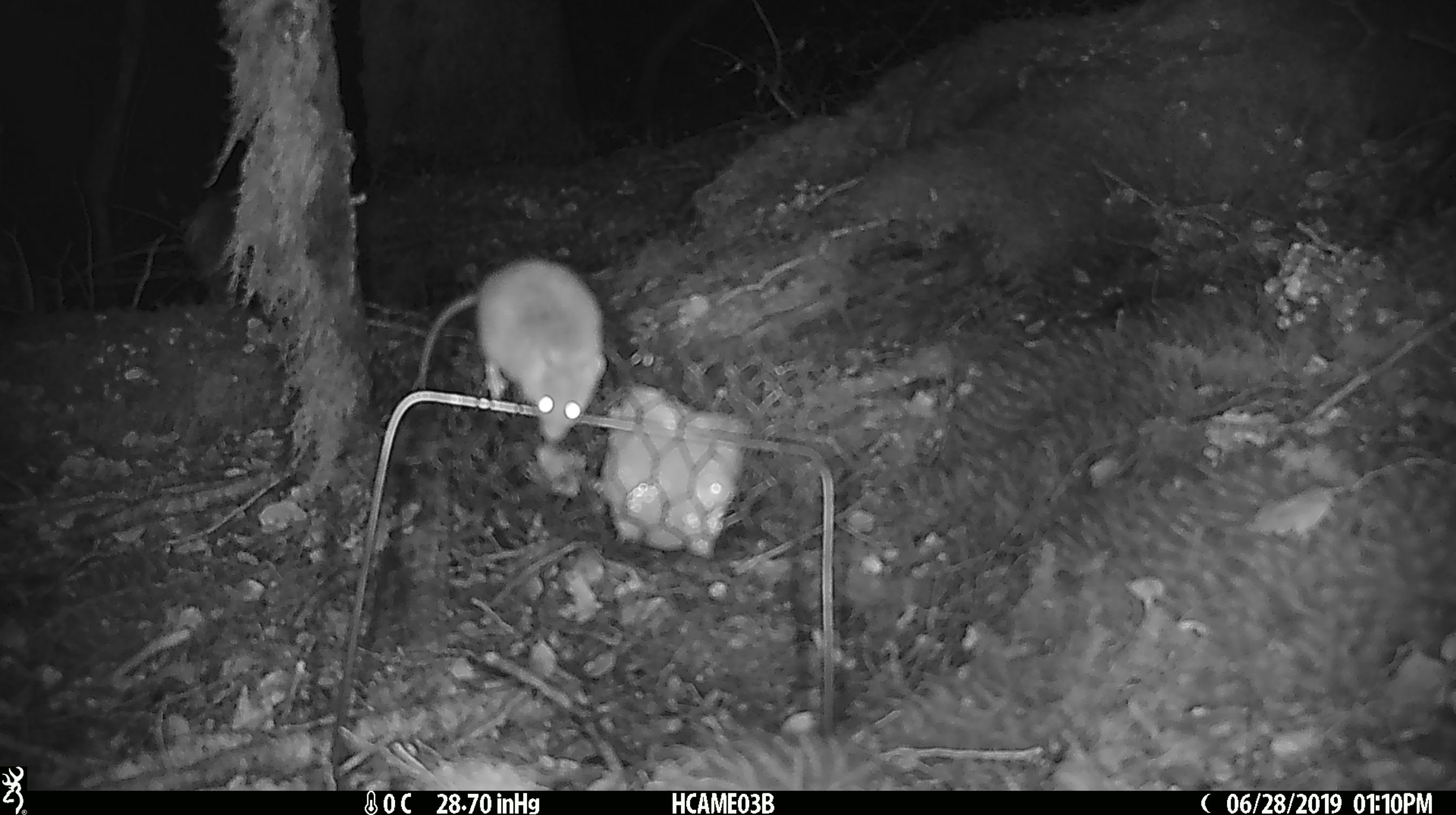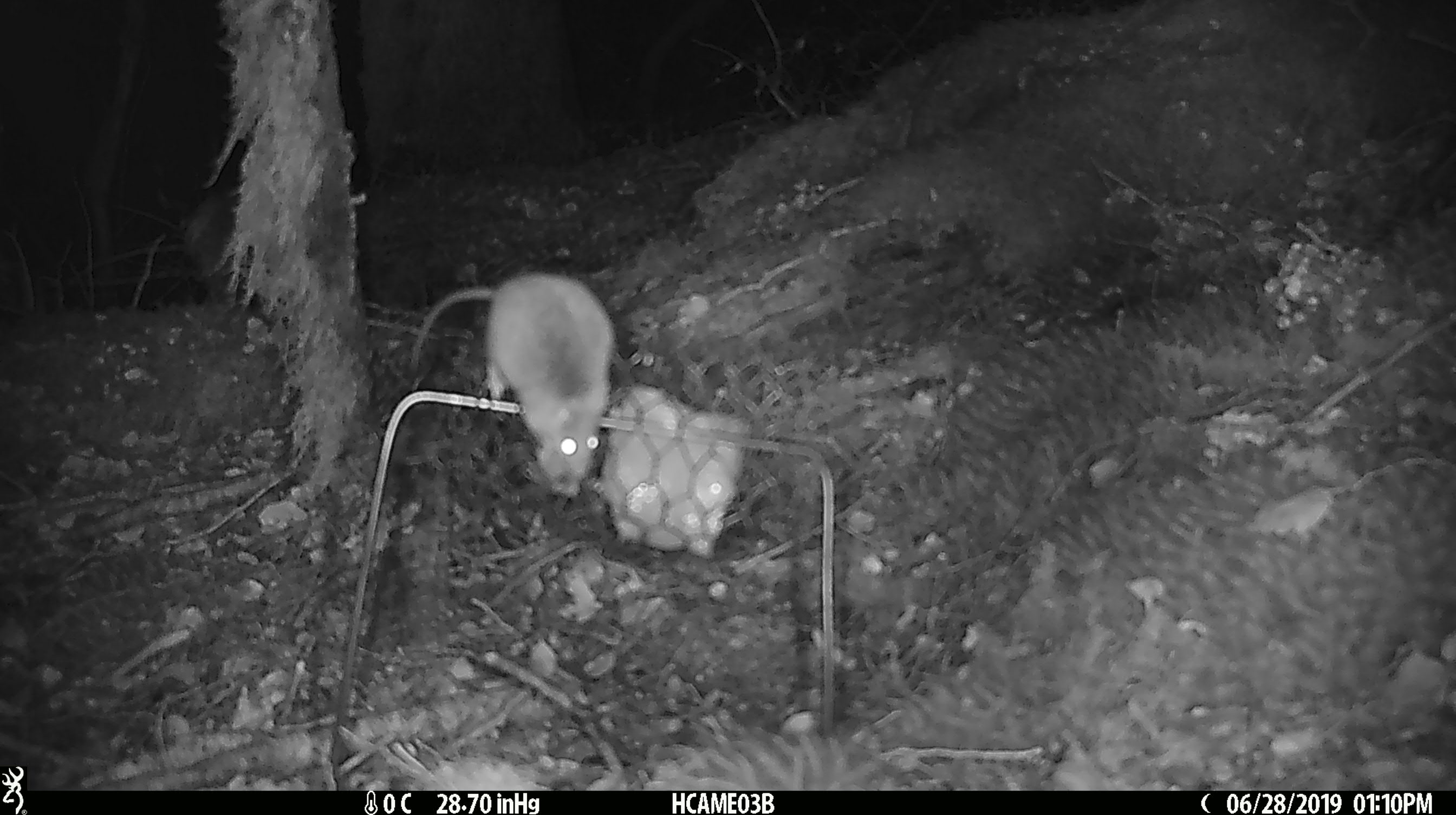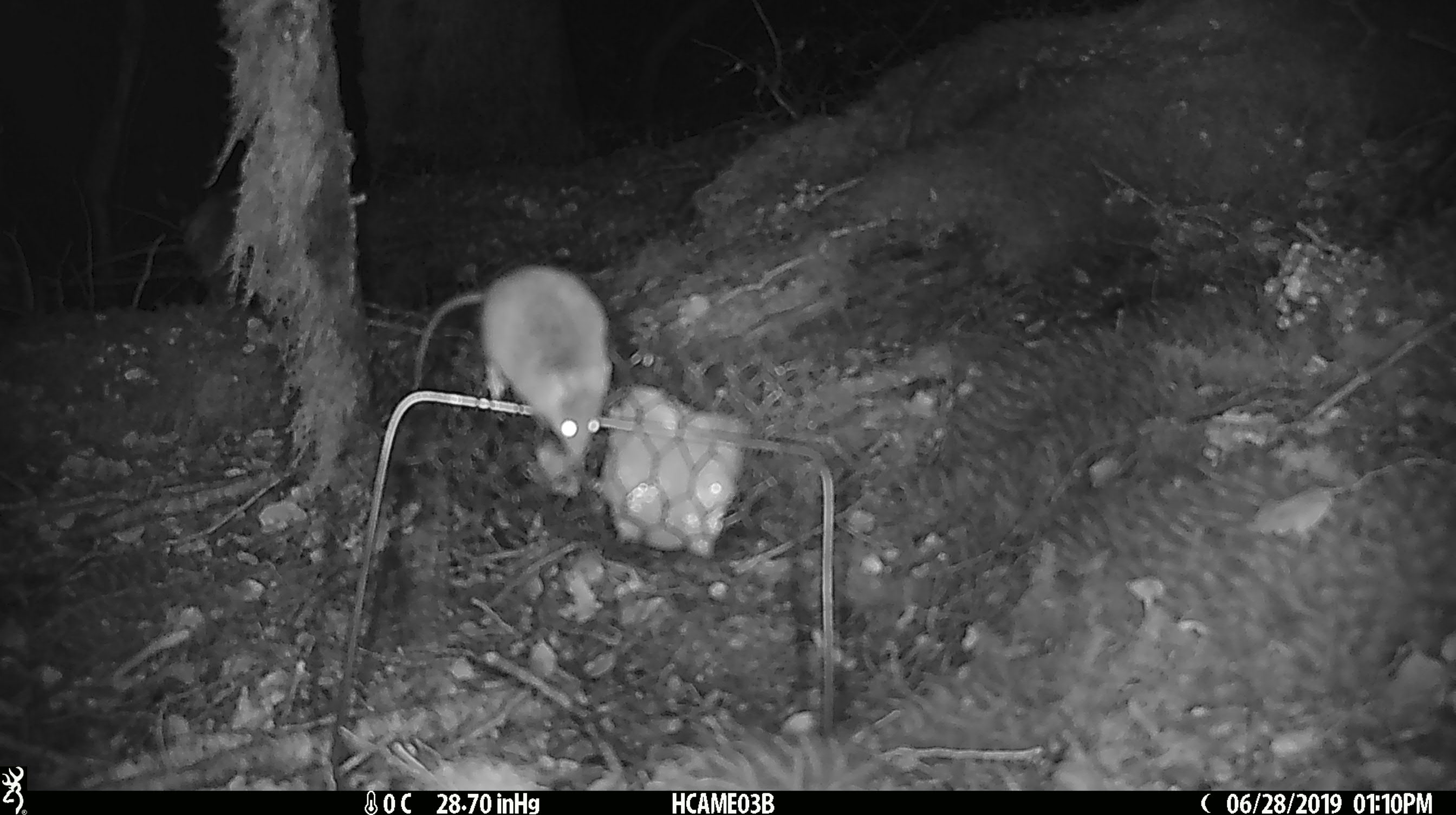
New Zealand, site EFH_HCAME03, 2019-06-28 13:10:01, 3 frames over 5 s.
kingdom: Animalia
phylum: Chordata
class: Mammalia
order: Rodentia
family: Muridae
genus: Mus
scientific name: Mus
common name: mouse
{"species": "mouse (Mus)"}